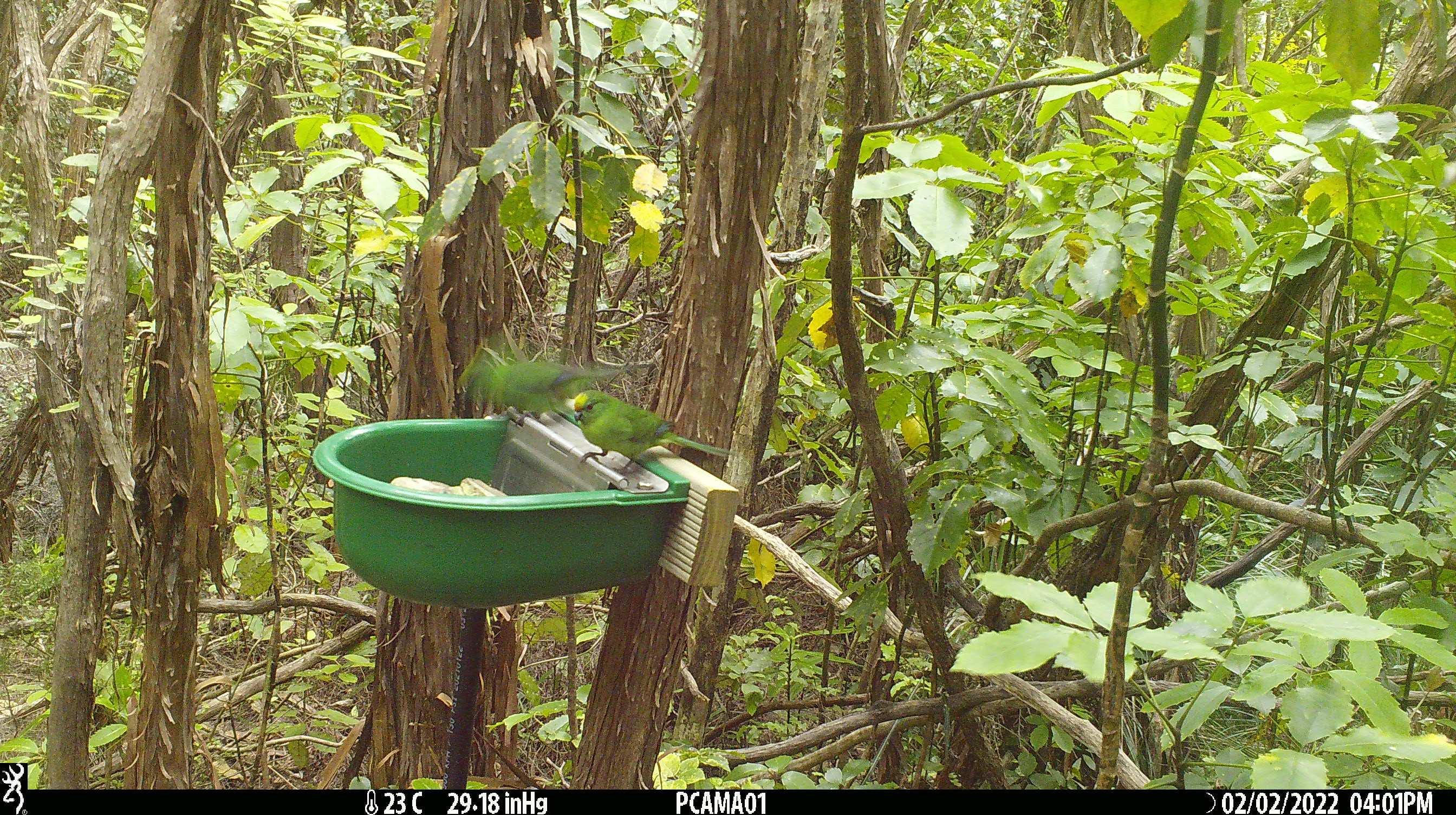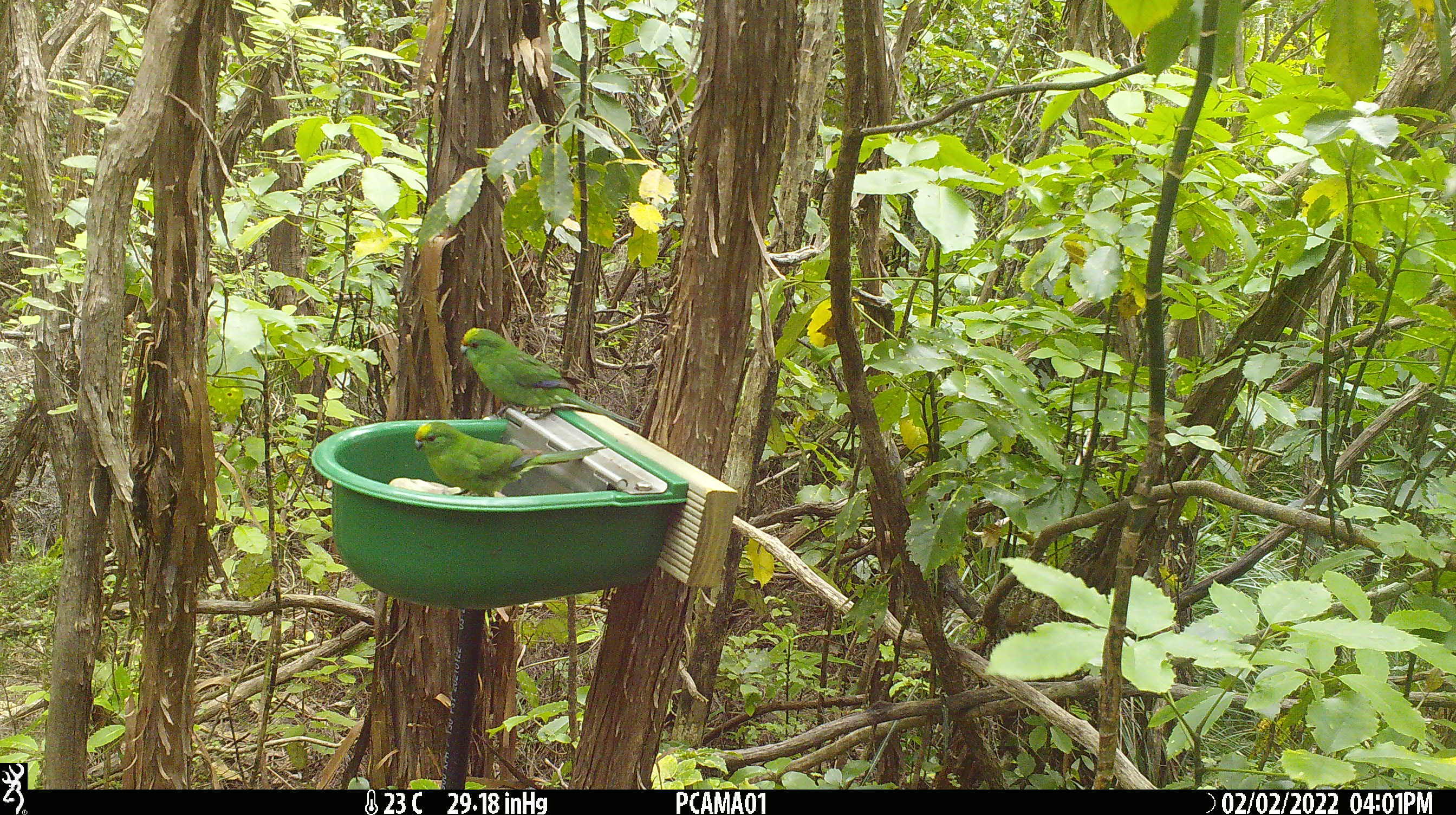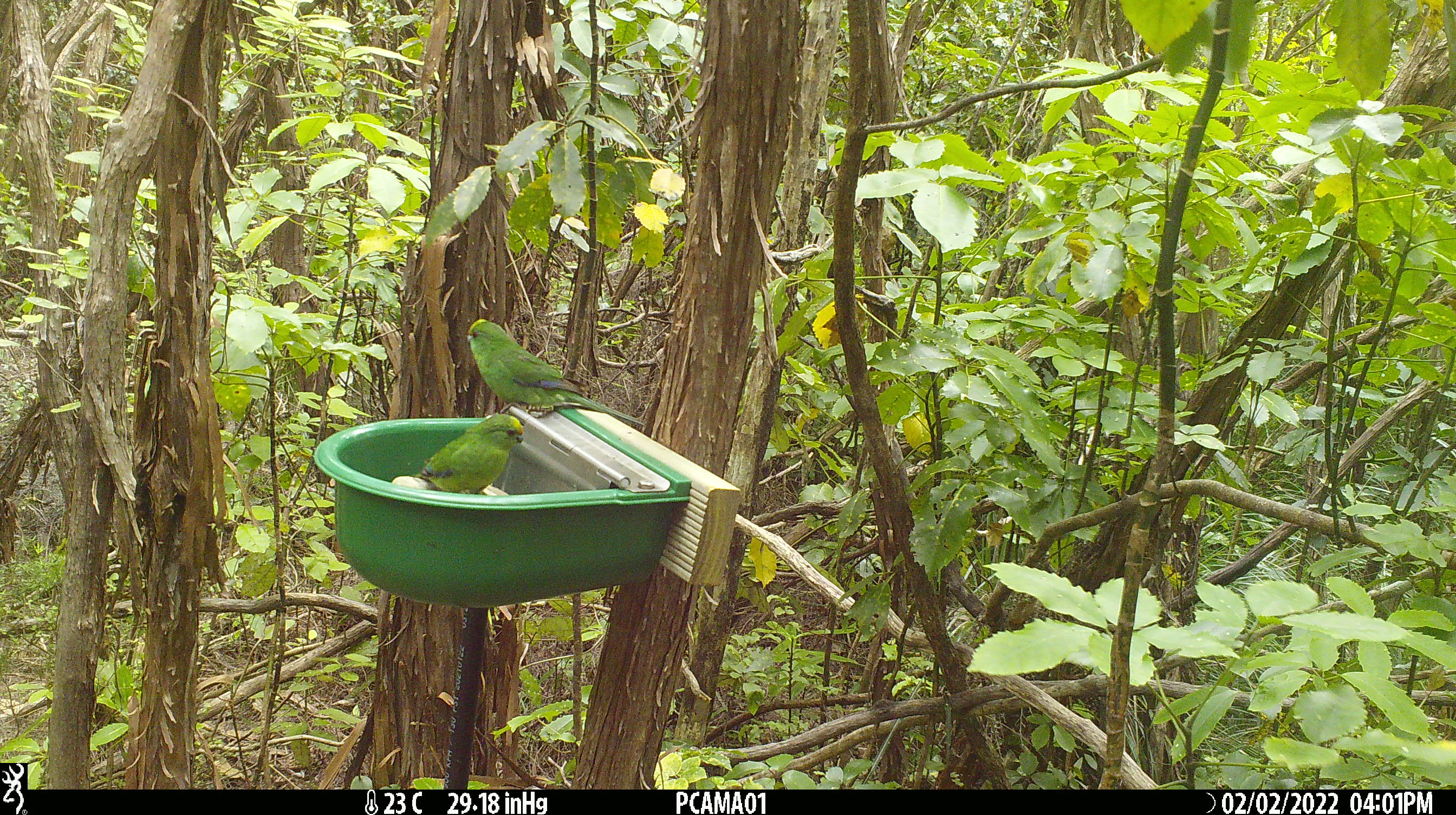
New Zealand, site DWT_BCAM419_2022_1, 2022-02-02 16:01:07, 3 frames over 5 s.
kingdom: Animalia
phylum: Chordata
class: Aves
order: Psittaciformes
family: Psittaculidae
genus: Cyanoramphus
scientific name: Cyanoramphus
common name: parakeet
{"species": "parakeet (Cyanoramphus)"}